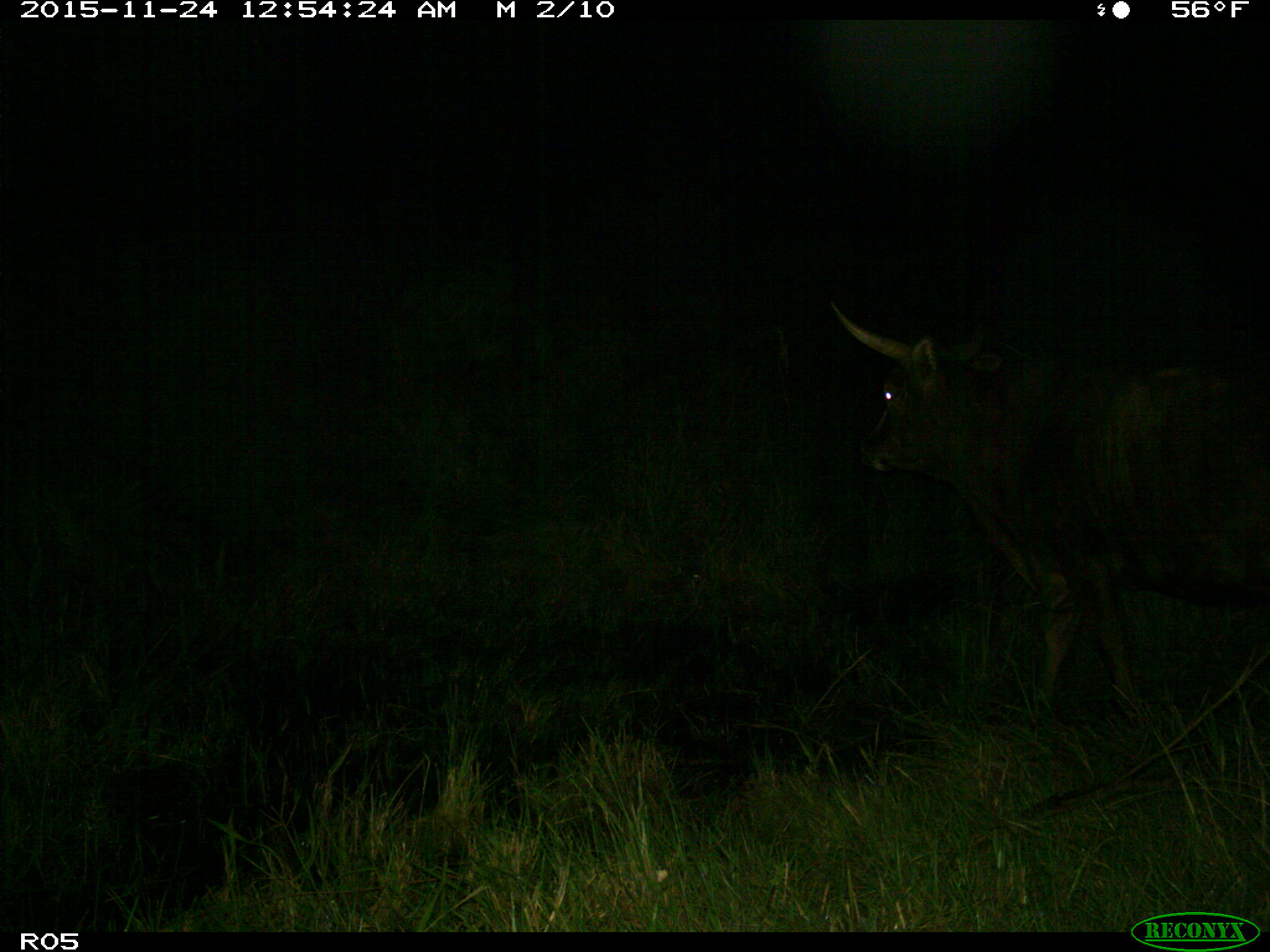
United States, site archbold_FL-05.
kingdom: Animalia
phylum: Chordata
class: Mammalia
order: Artiodactyla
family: Bovidae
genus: Bos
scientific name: Bos taurus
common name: domestic cow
Bos taurus (domestic cow).